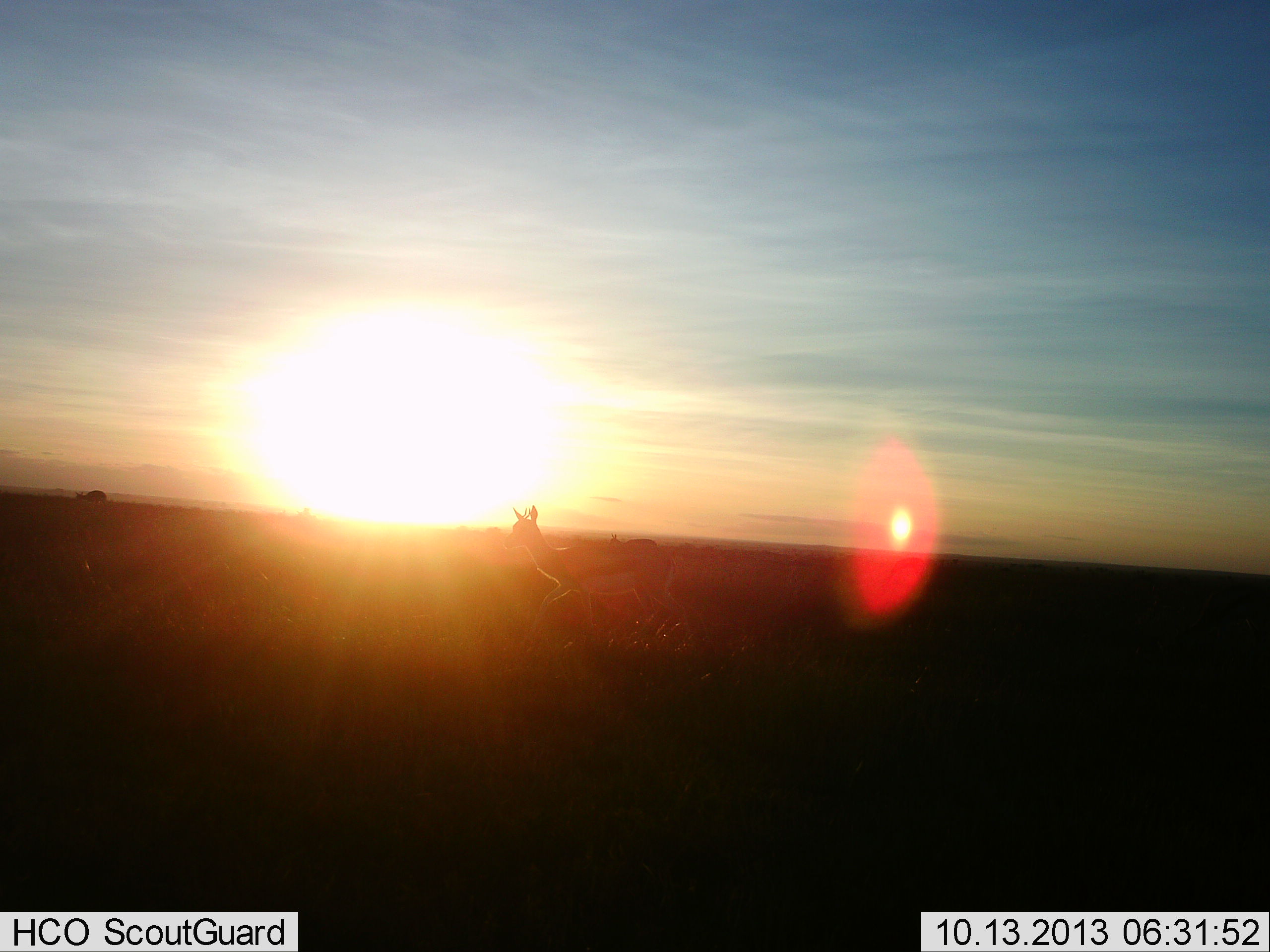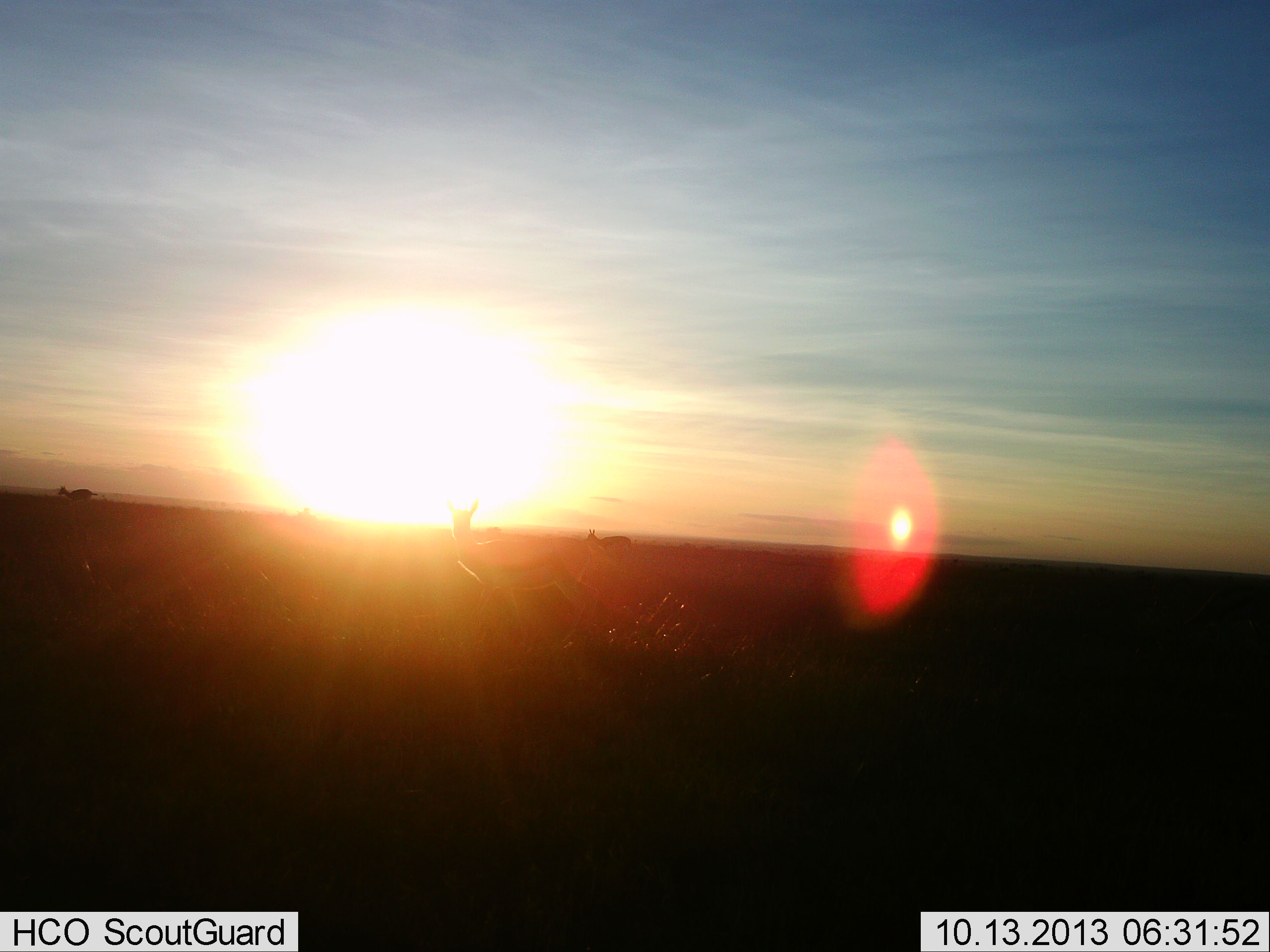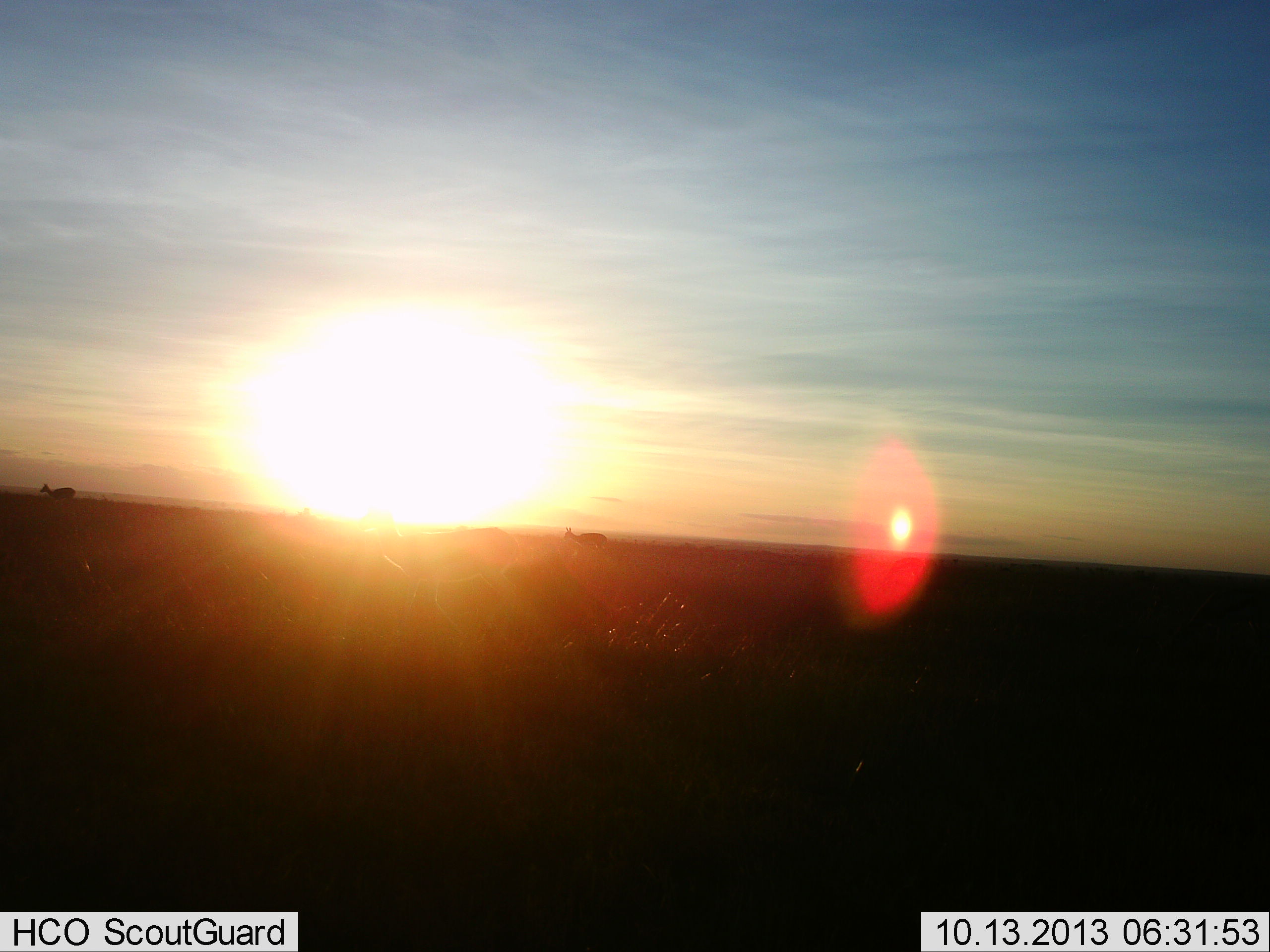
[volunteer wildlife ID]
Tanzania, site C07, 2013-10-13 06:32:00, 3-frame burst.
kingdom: Animalia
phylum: Chordata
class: Mammalia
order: Artiodactyla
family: Bovidae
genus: Eudorcas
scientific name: Eudorcas thomsonii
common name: thomson's gazelle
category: gazellethomsons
Gazellethomsons (thomson's gazelle) (Eudorcas thomsonii), count 3. Behavior (volunteer vote fractions): standing 19%, resting 0%, moving 88%, interacting 0%. Young present (vote fraction): 0%. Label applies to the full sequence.